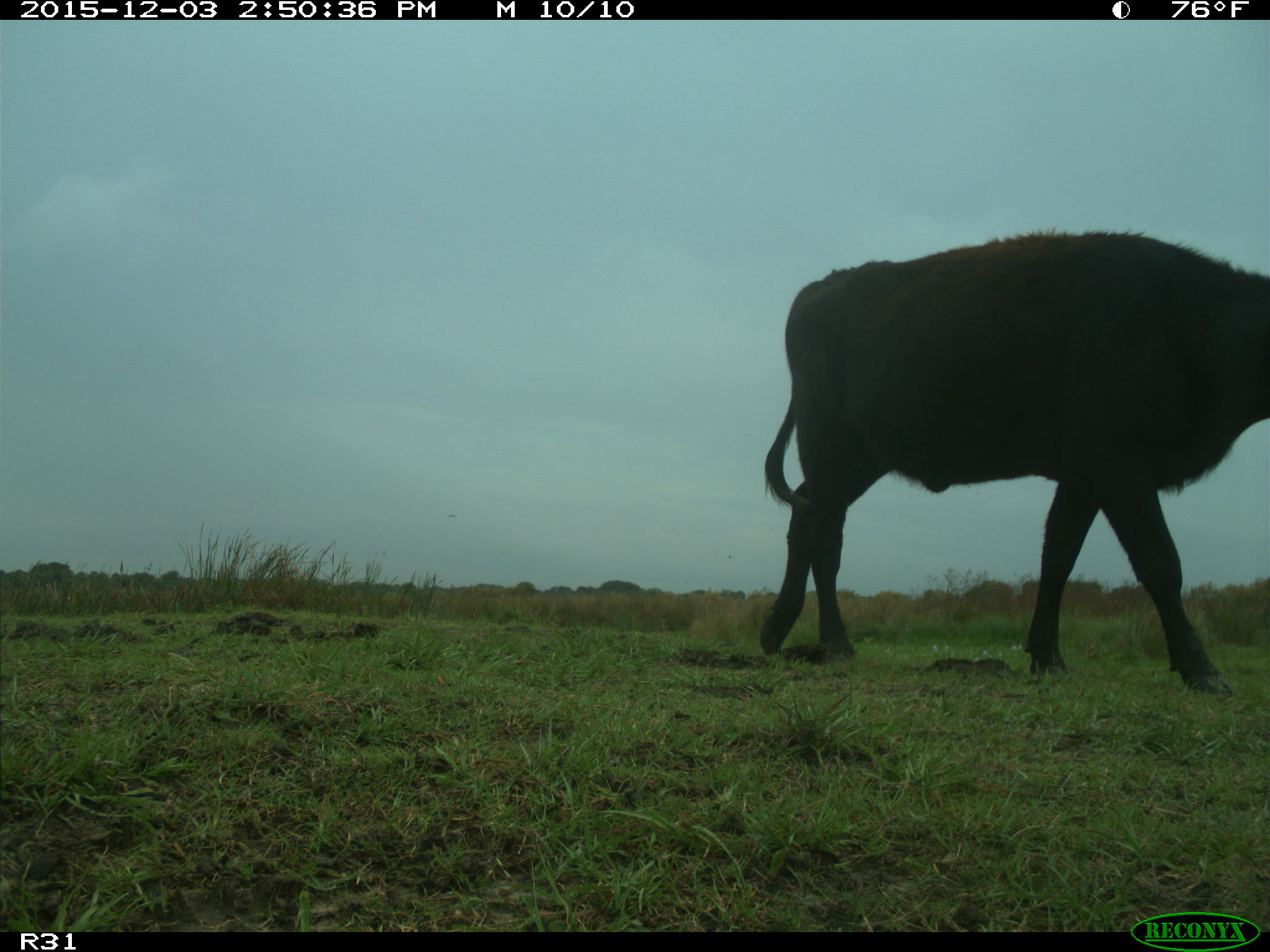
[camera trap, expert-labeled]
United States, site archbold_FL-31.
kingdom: Animalia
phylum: Chordata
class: Mammalia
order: Artiodactyla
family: Bovidae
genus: Bos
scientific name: Bos taurus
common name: domestic cow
Bos taurus (domestic cow).